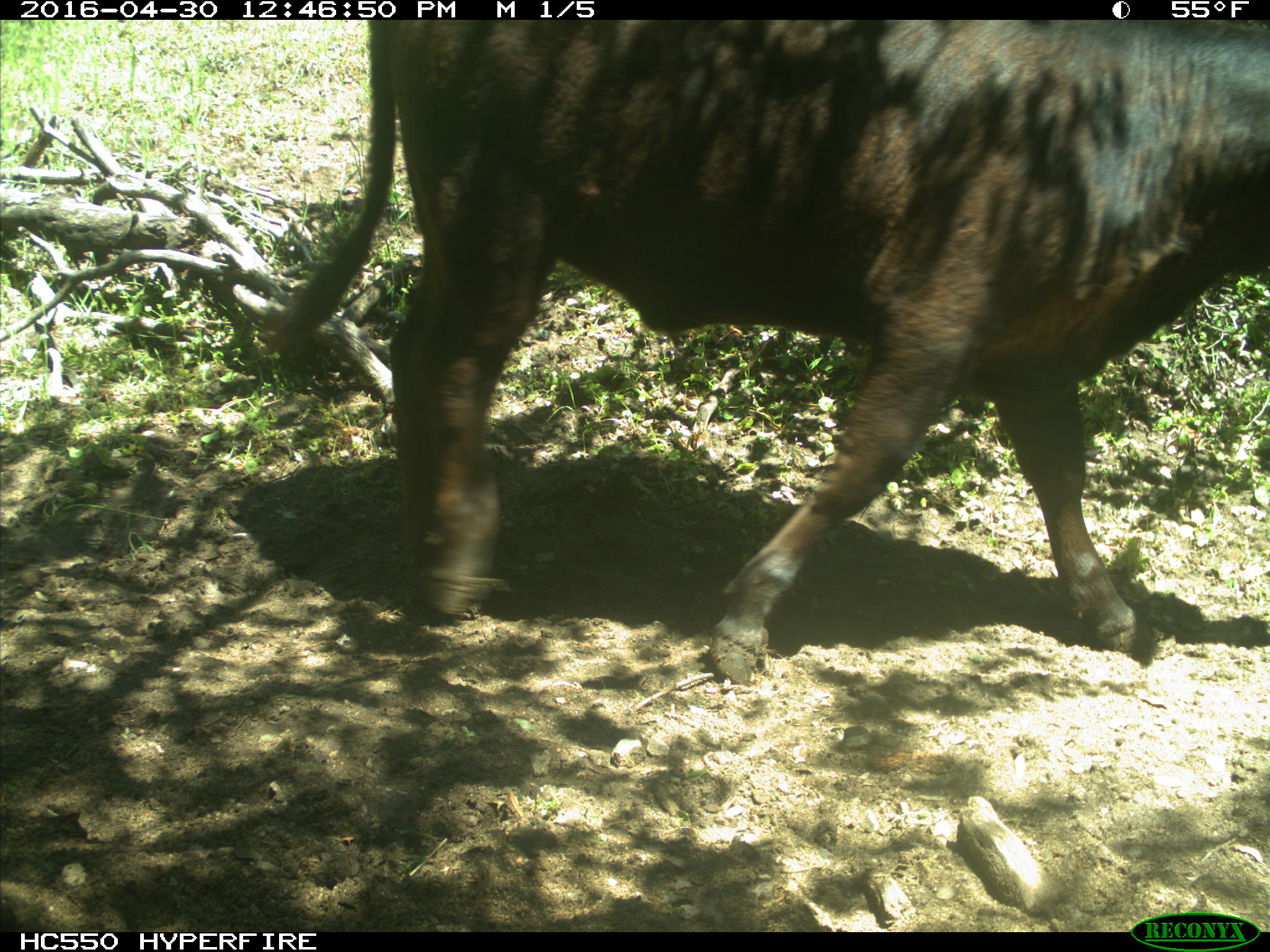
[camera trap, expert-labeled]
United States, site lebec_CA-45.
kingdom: Animalia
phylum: Chordata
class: Mammalia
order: Artiodactyla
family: Bovidae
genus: Bos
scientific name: Bos taurus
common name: domestic cow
Bos taurus (domestic cow).